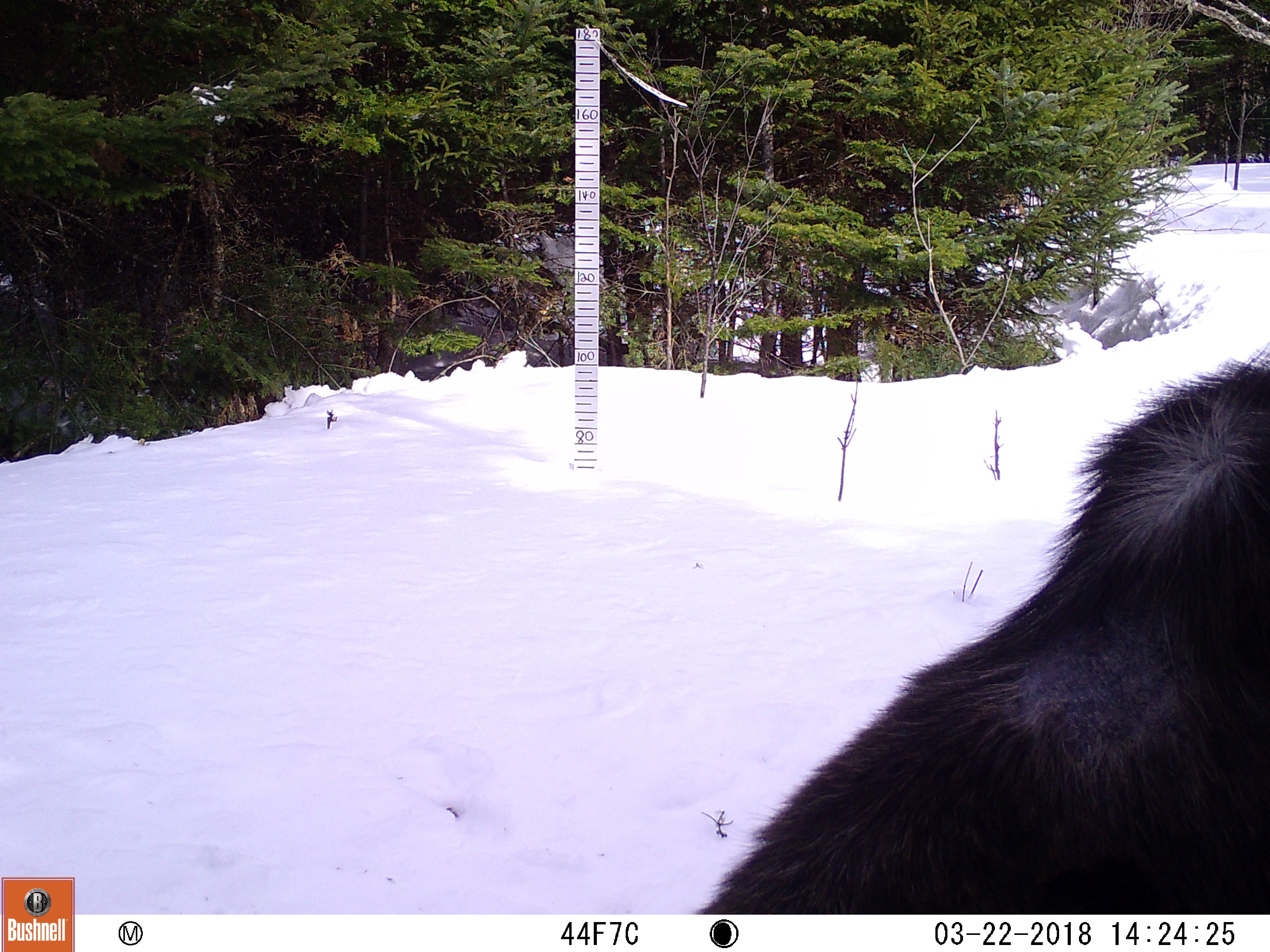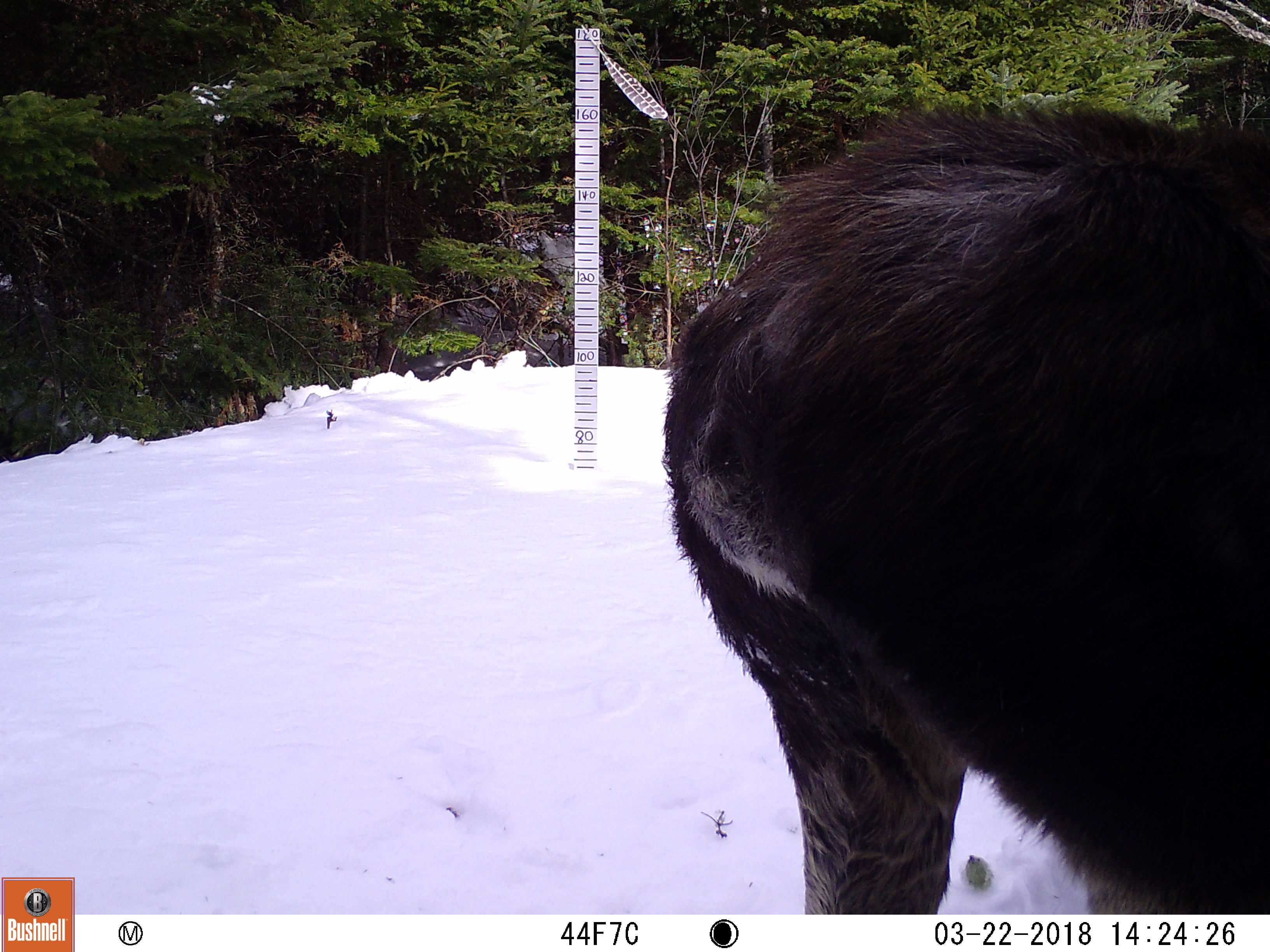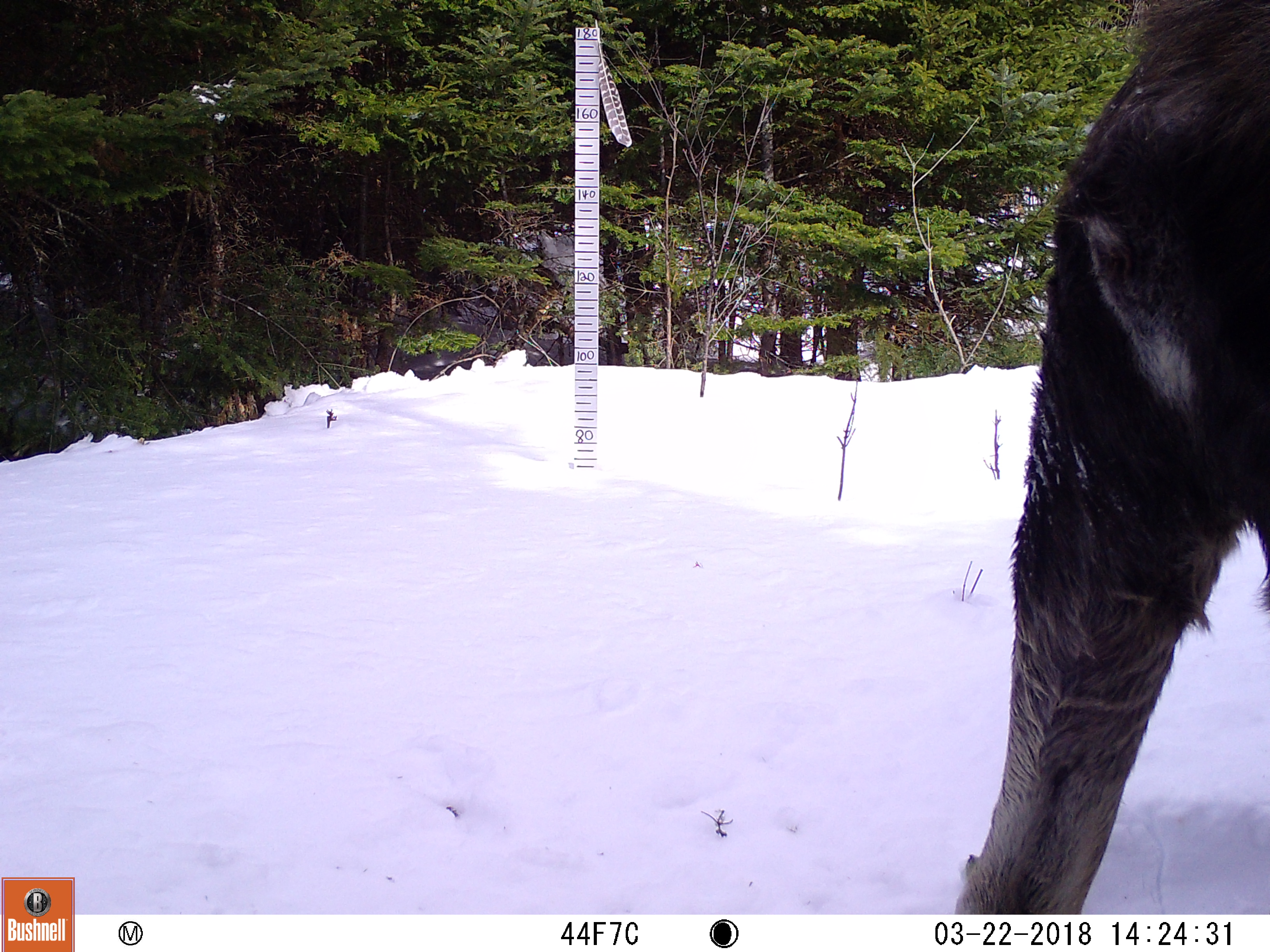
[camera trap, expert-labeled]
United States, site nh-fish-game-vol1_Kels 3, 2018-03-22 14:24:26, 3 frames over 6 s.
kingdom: Animalia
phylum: Chordata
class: Mammalia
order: Artiodactyla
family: Cervidae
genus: Alces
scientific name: Alces alces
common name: moose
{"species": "moose (Alces alces)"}